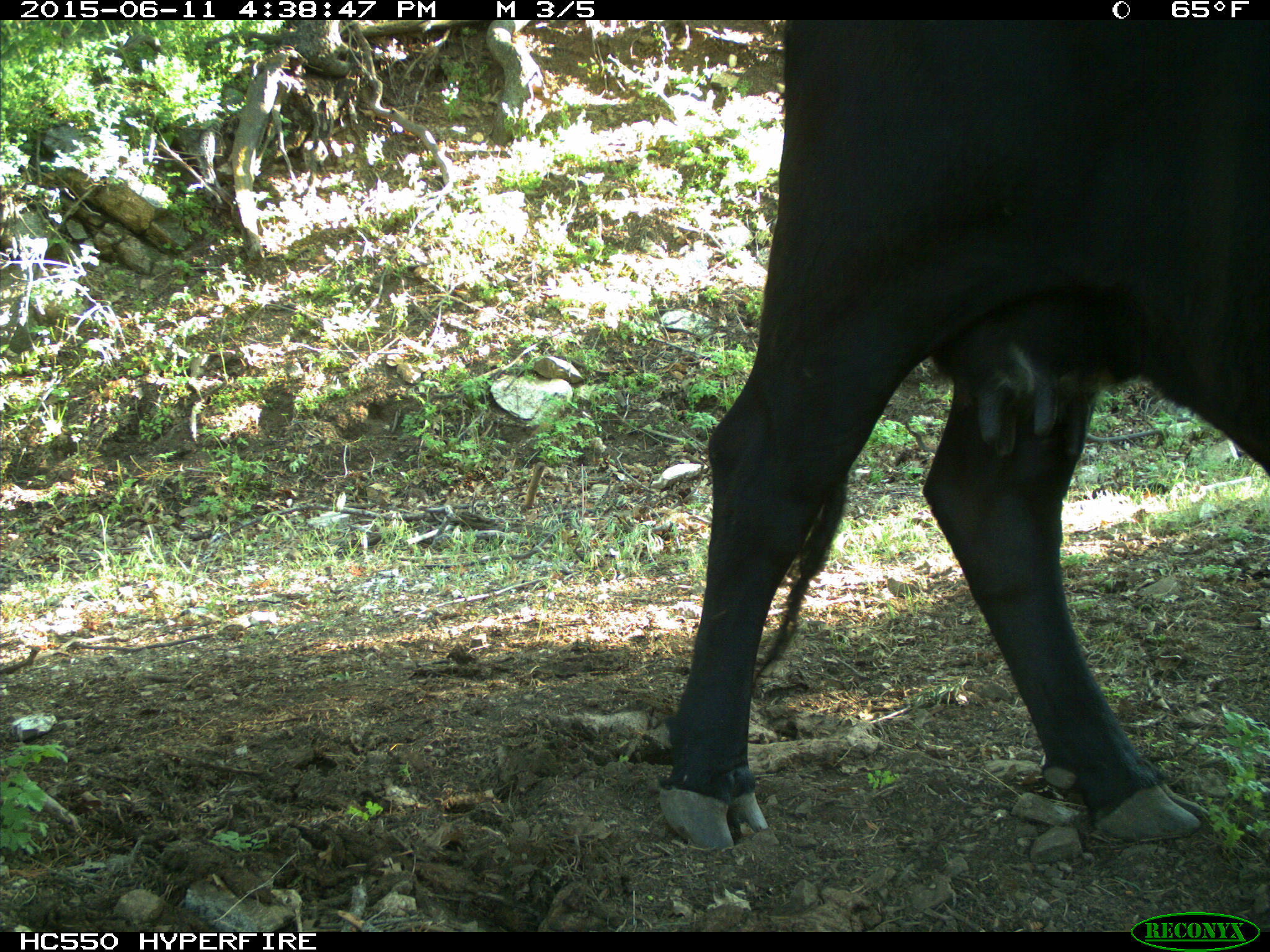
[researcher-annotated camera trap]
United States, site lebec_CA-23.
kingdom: Animalia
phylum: Chordata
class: Mammalia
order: Artiodactyla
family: Bovidae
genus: Bos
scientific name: Bos taurus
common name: domestic cow